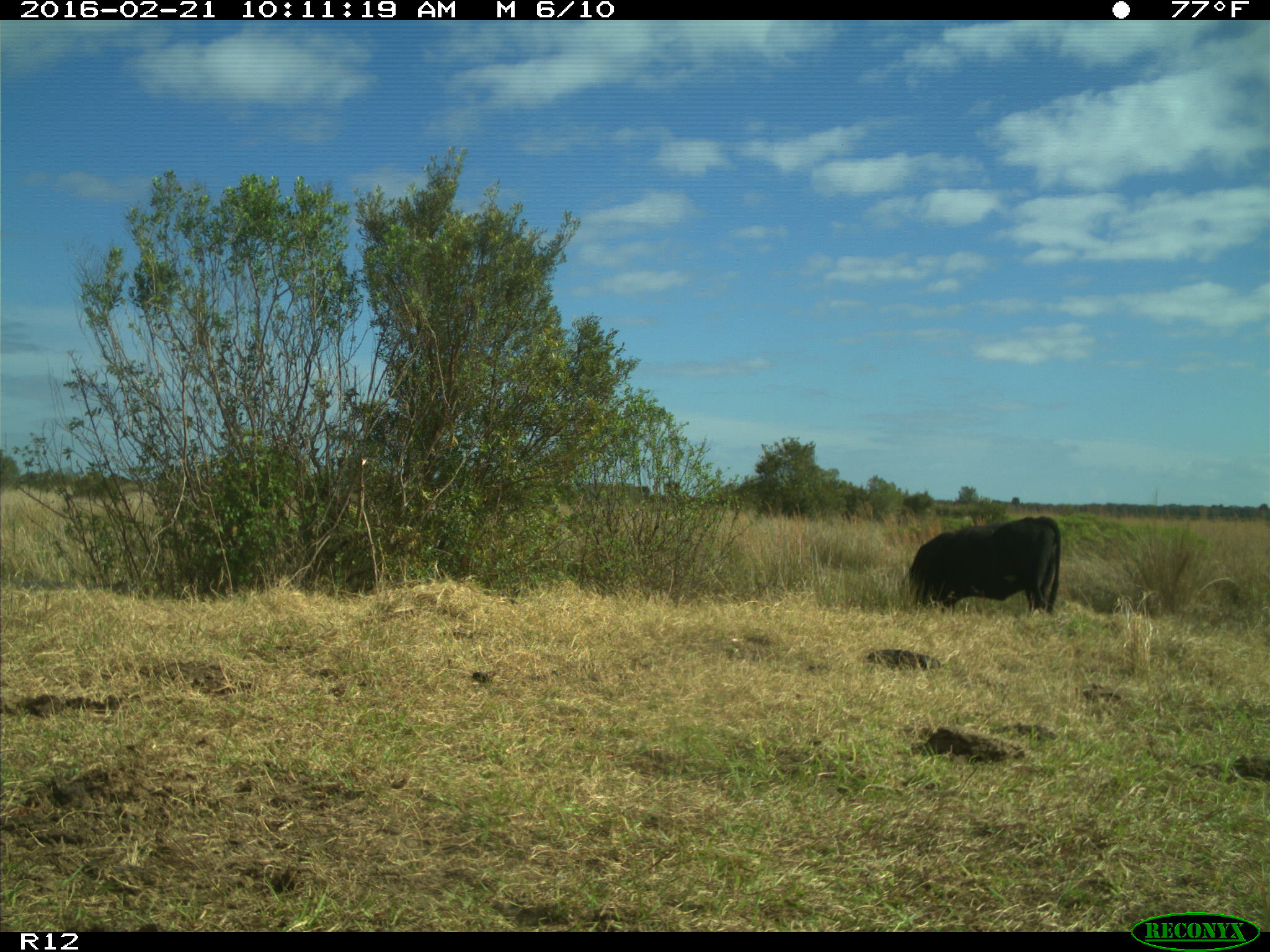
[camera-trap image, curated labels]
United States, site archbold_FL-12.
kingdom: Animalia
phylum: Chordata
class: Mammalia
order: Artiodactyla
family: Bovidae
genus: Bos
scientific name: Bos taurus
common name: domestic cow